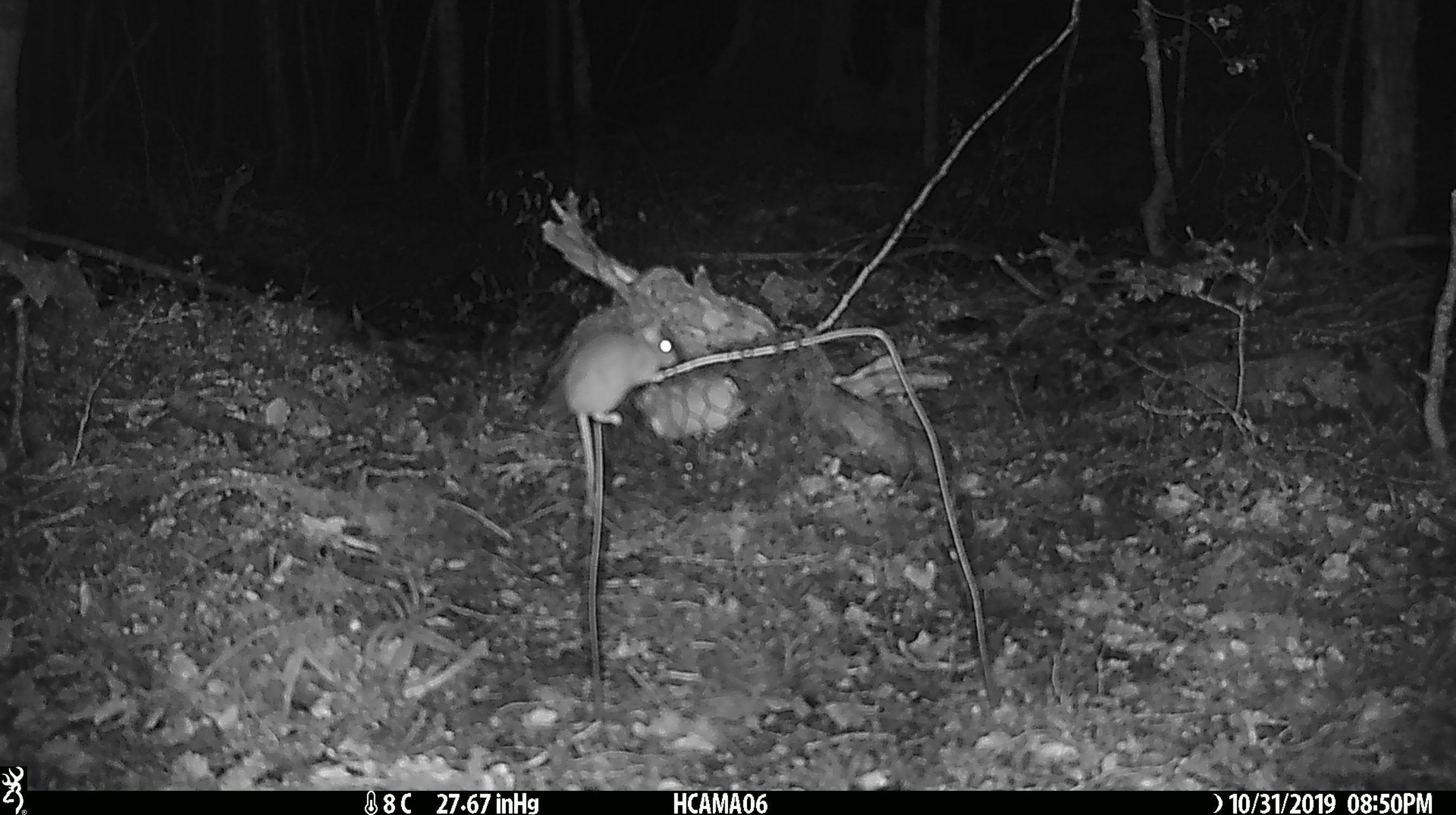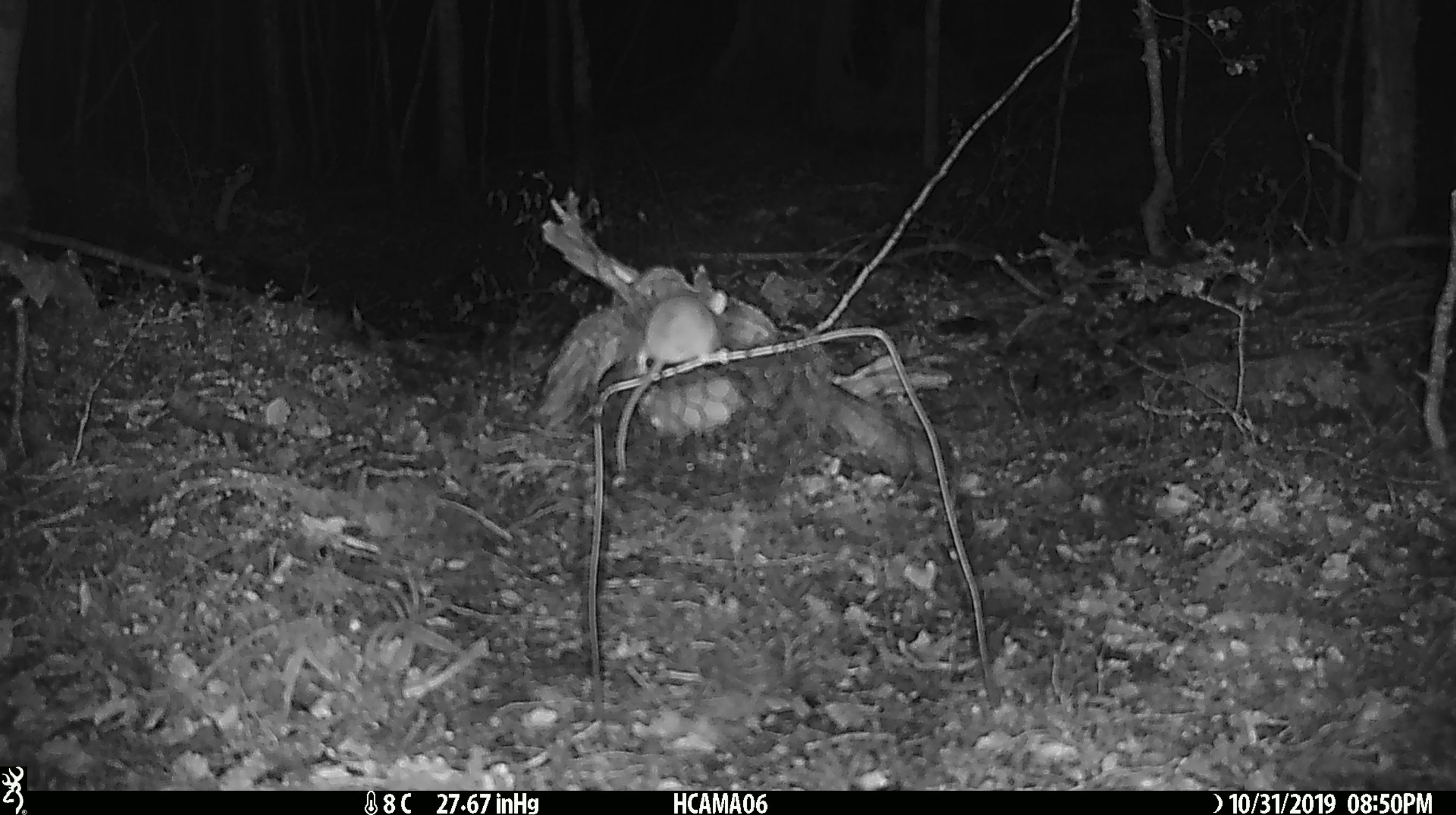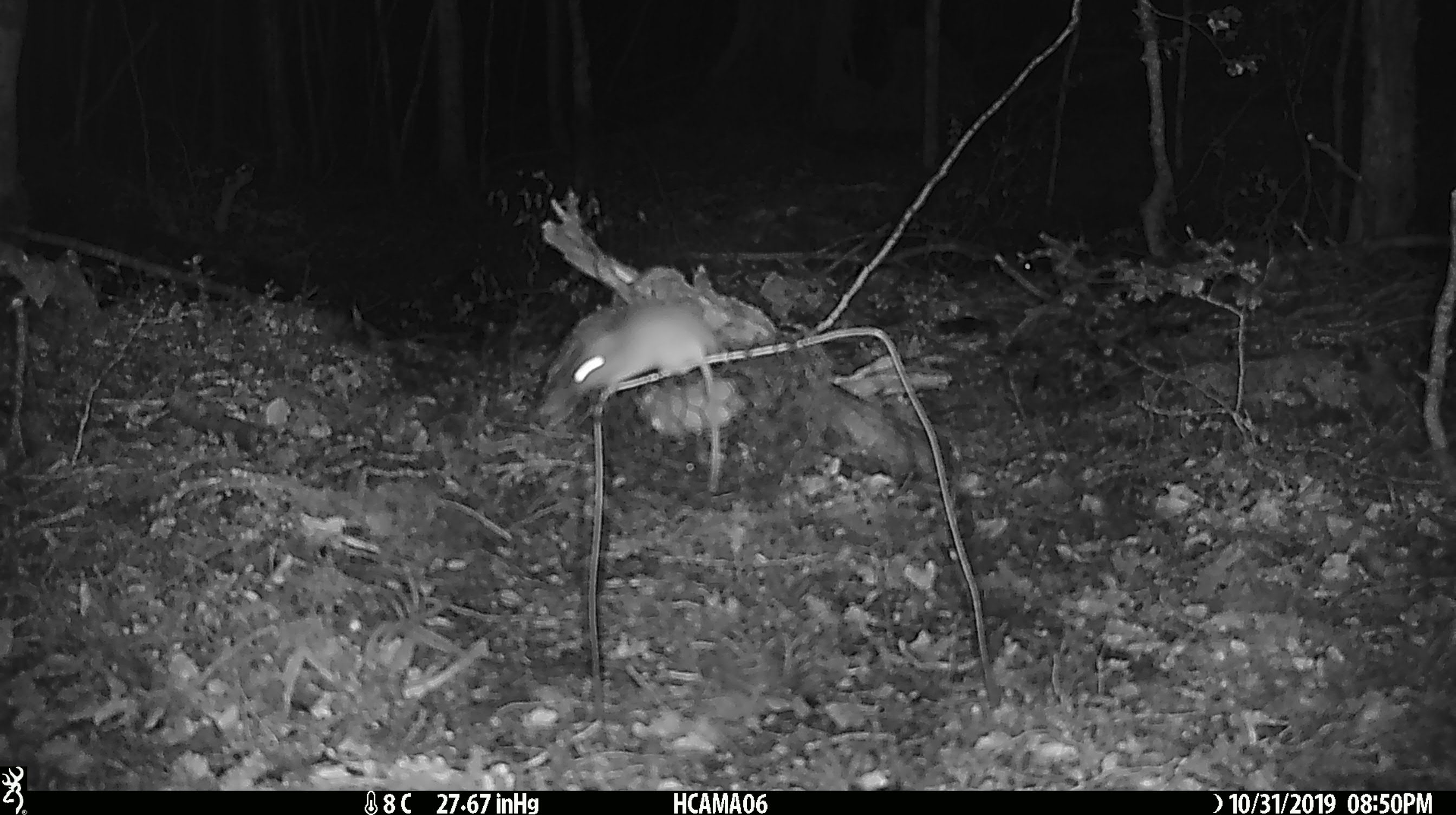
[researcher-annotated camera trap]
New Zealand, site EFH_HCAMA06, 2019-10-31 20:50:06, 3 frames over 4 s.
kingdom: Animalia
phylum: Chordata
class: Mammalia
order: Rodentia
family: Muridae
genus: Mus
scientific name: Mus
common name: mouse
Mouse (Mus).